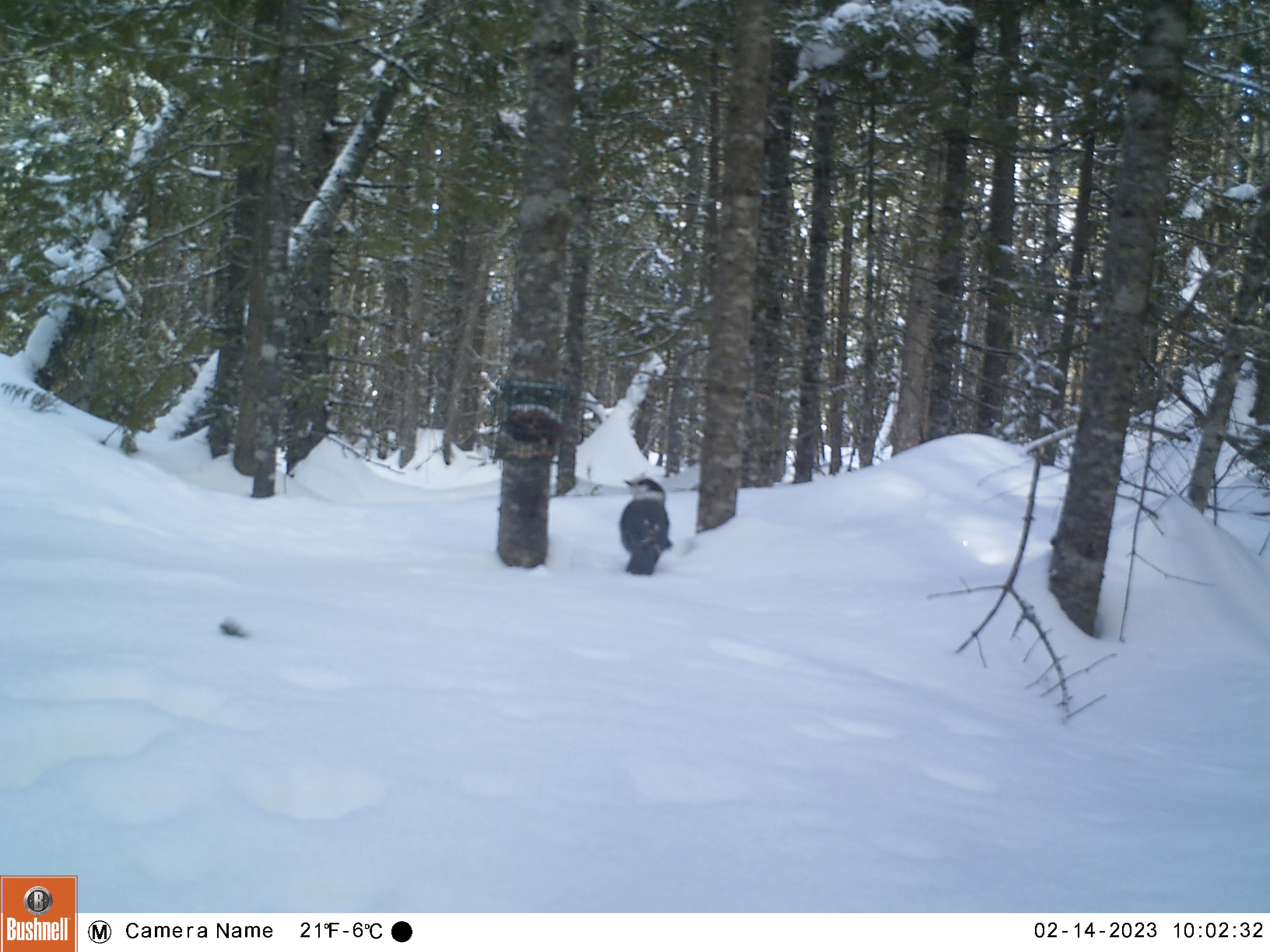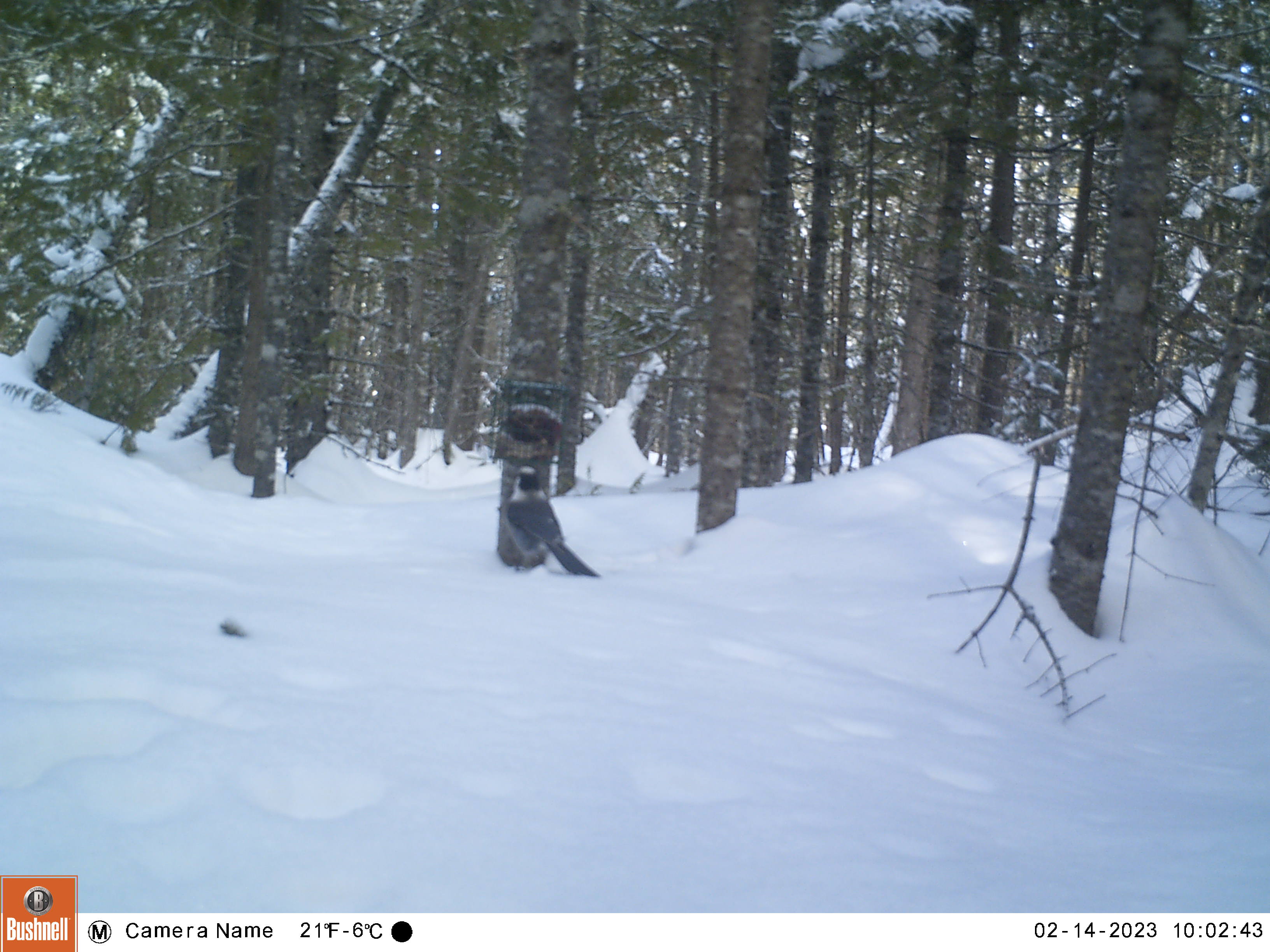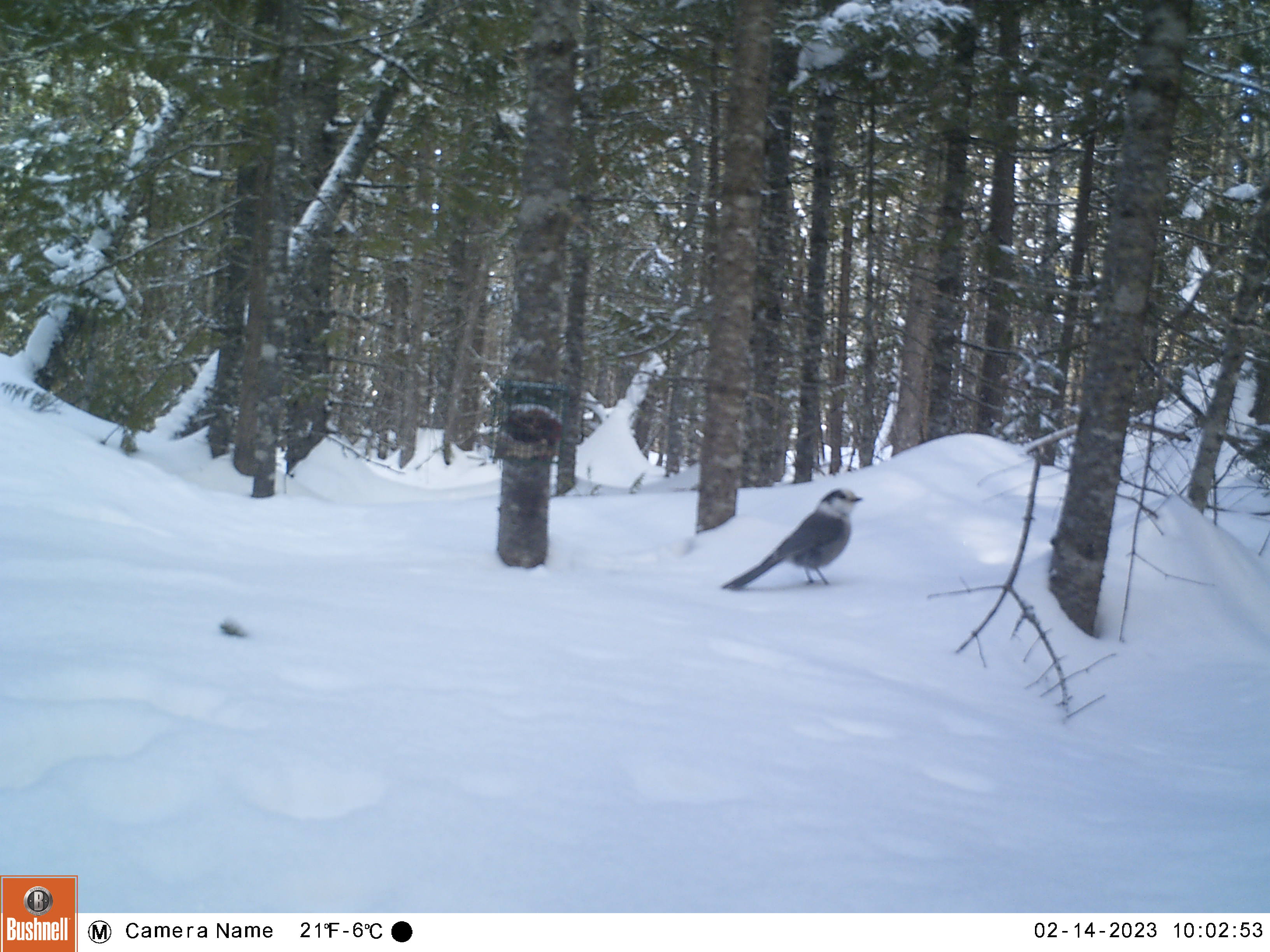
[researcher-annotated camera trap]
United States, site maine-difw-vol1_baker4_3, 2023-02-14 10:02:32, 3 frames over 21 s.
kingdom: Animalia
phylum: Chordata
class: Aves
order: Passeriformes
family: Corvidae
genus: Perisoreus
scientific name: Perisoreus canadensis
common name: canada jay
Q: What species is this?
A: Canada jay (Perisoreus canadensis).